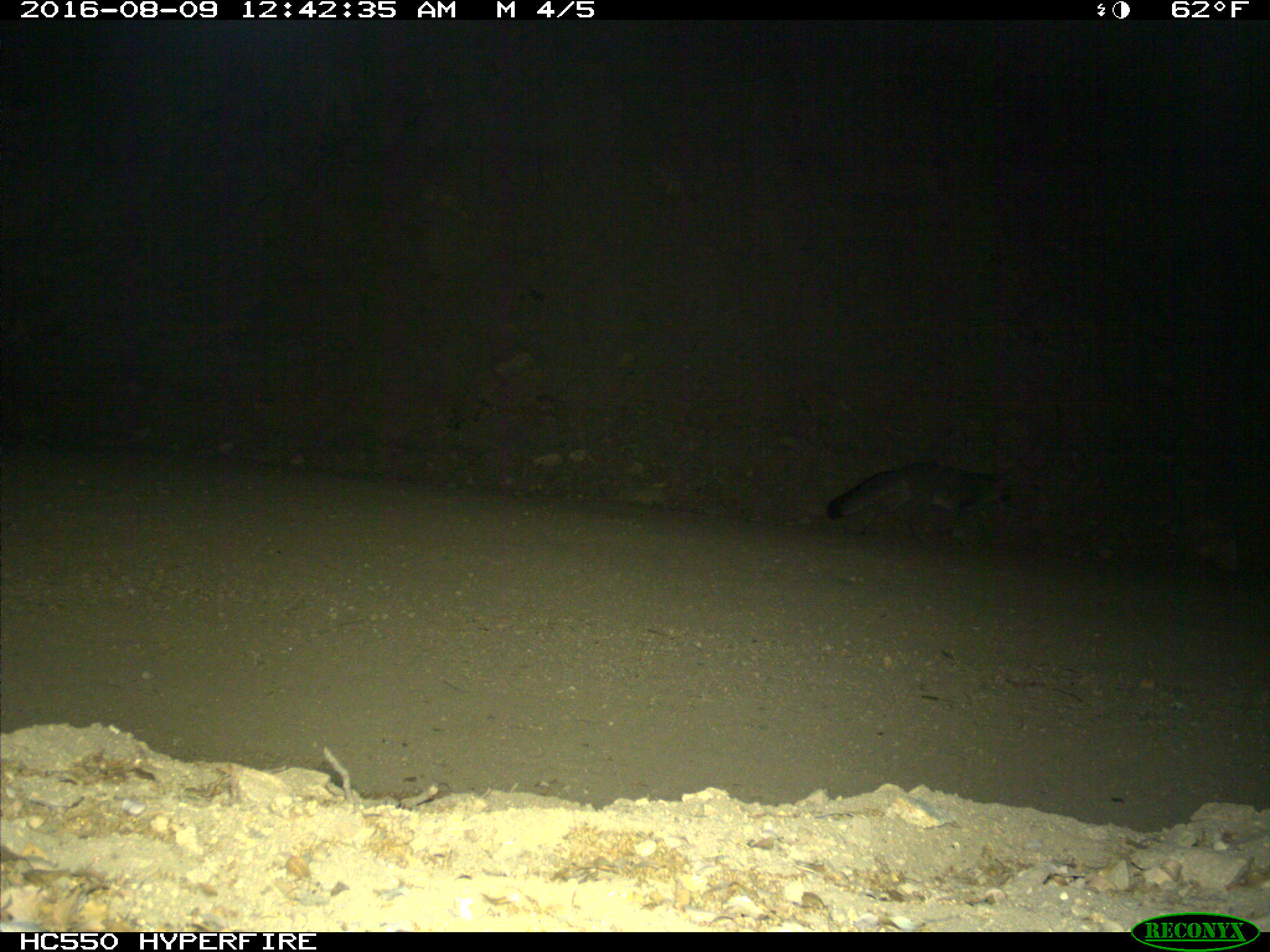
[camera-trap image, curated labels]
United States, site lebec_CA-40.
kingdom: Animalia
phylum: Chordata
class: Mammalia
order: Carnivora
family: Canidae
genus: Urocyon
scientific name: Urocyon cinereoargenteus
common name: gray fox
Urocyon cinereoargenteus (gray fox).